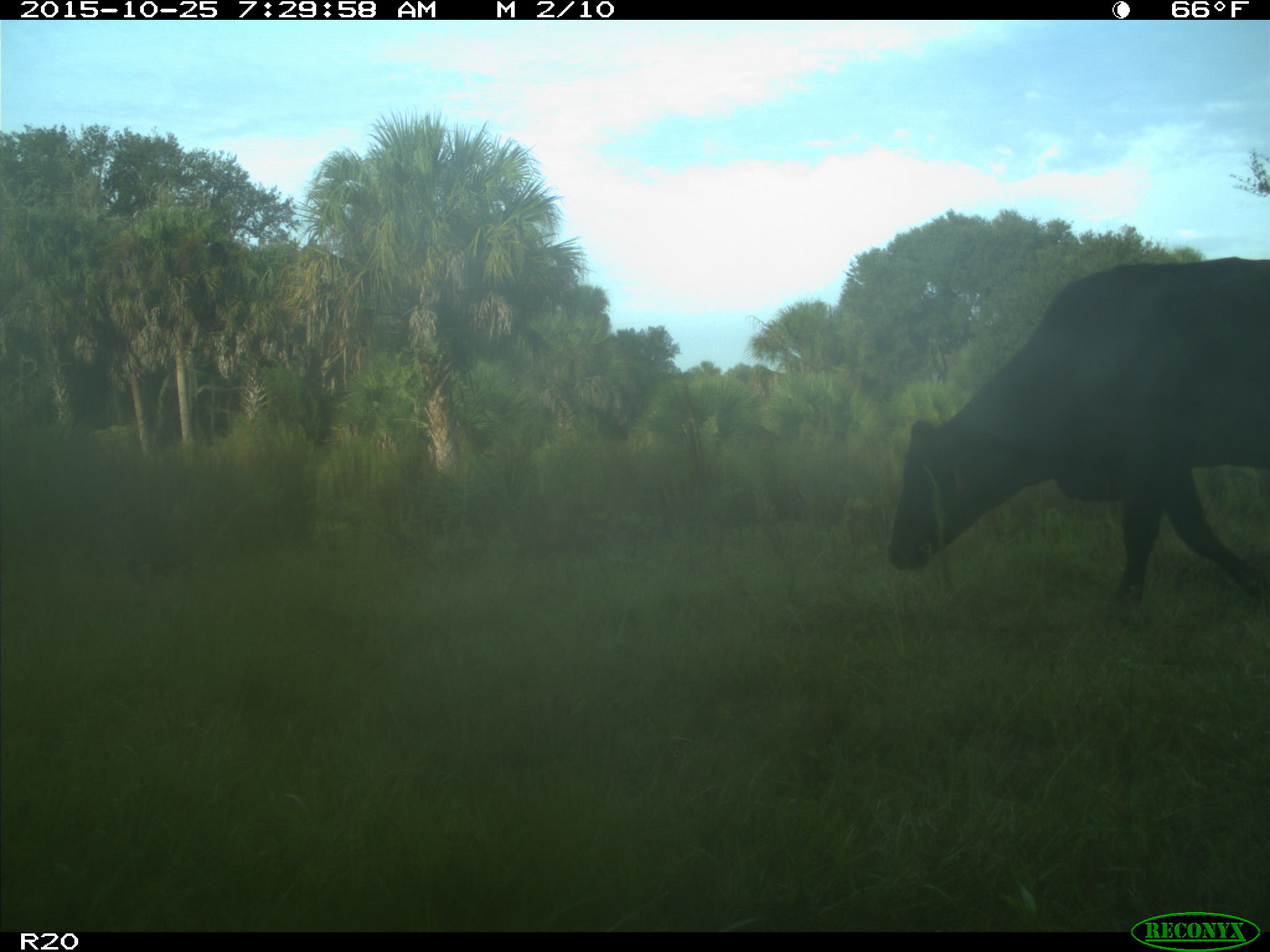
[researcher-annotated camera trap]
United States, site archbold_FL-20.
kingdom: Animalia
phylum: Chordata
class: Mammalia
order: Artiodactyla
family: Bovidae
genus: Bos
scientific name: Bos taurus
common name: domestic cow